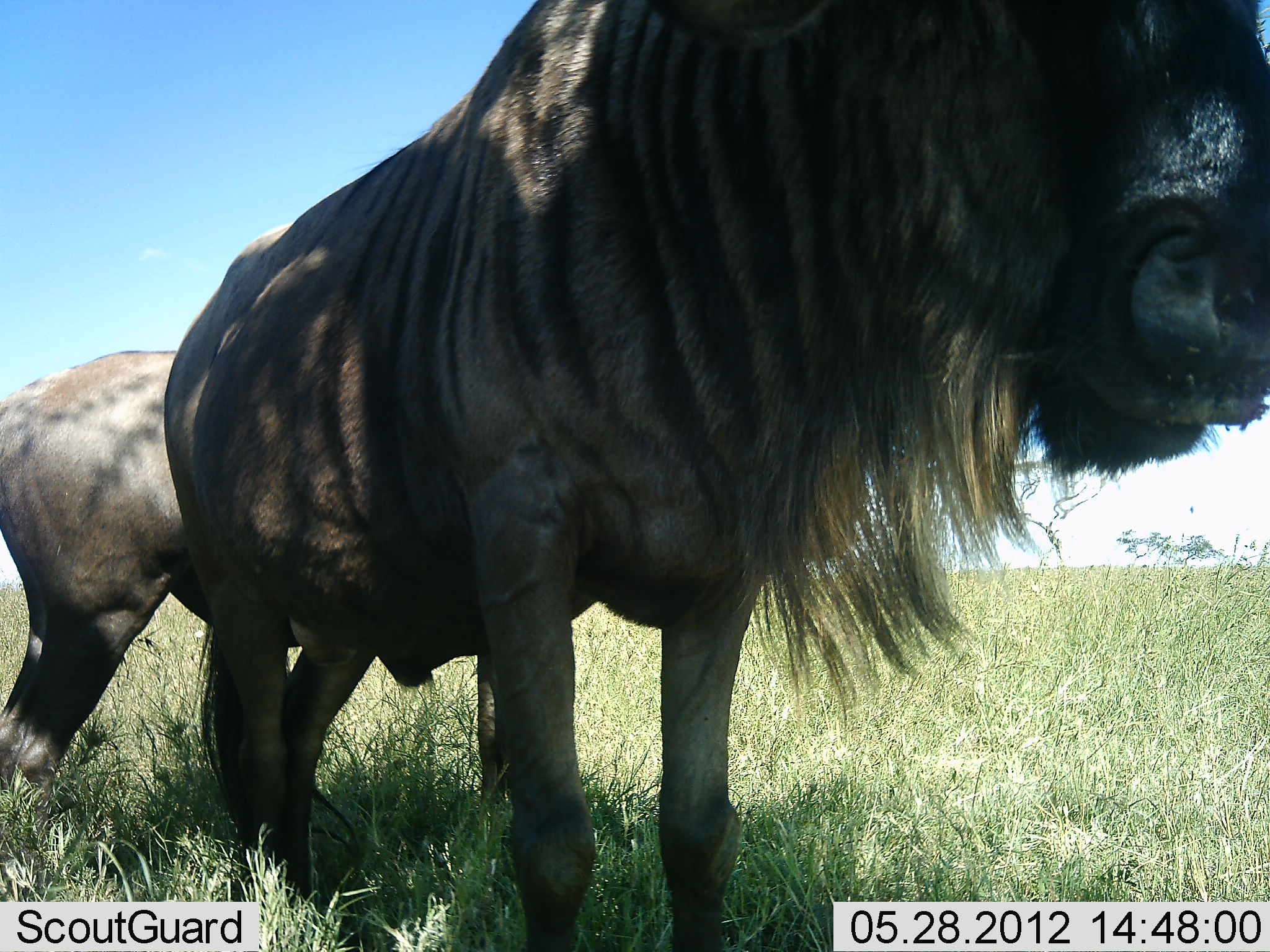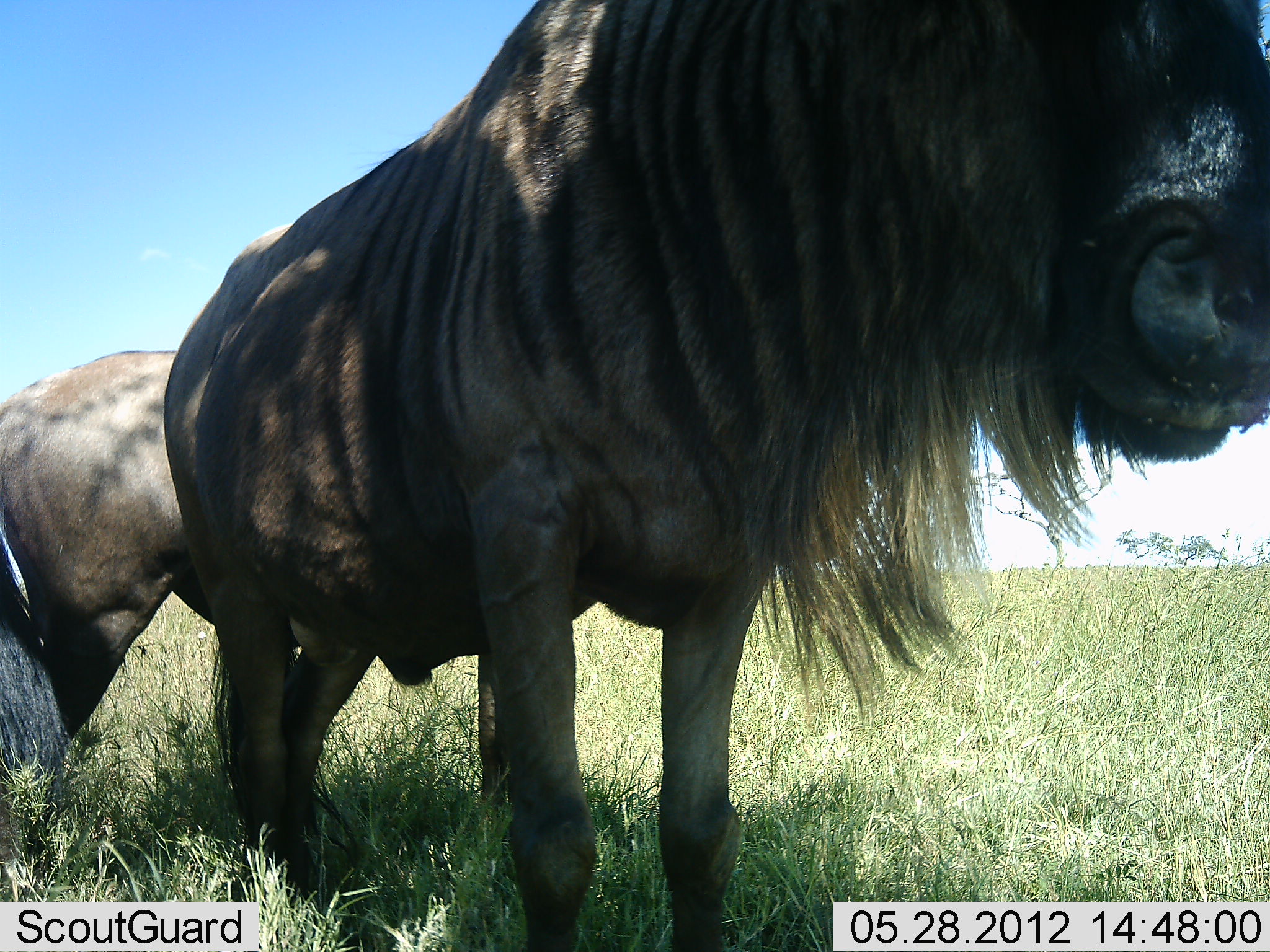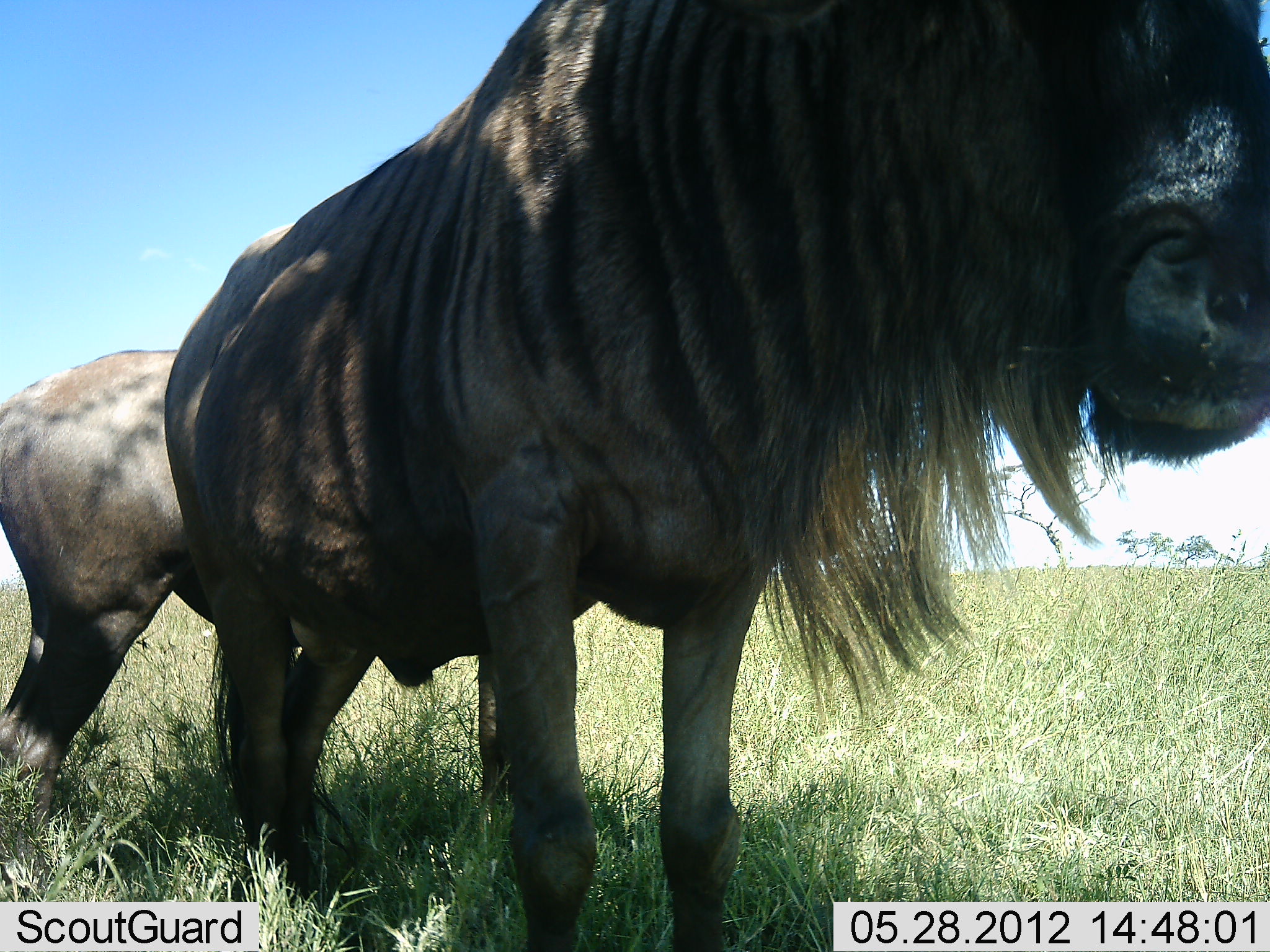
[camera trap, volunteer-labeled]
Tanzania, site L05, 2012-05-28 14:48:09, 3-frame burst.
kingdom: Animalia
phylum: Chordata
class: Mammalia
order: Artiodactyla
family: Bovidae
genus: Connochaetes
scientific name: Connochaetes taurinus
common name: blue wildebeest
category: wildebeest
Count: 2.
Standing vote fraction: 100%.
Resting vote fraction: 0%.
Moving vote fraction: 0%.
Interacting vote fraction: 0%.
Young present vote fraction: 0%.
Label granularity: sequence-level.